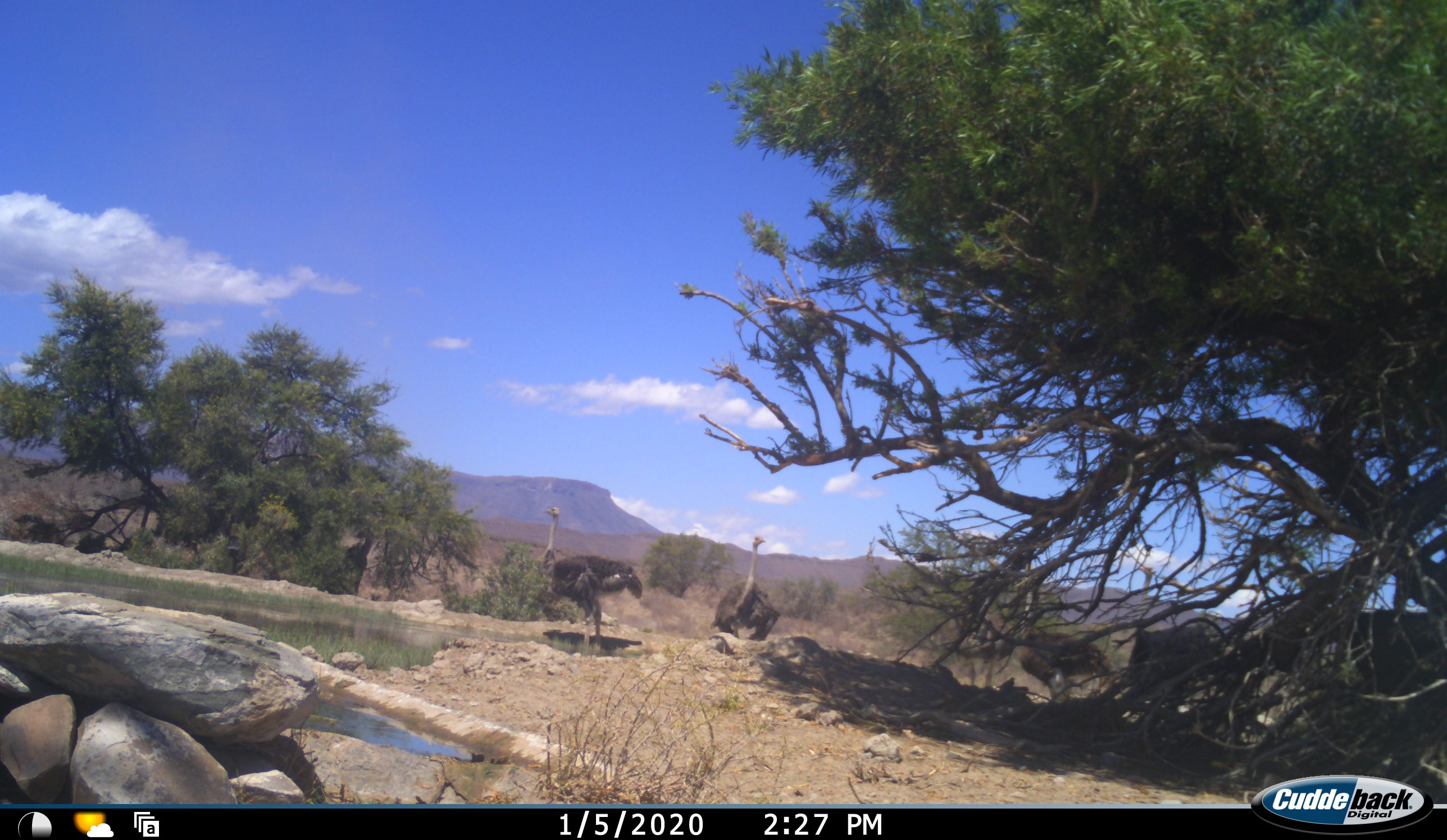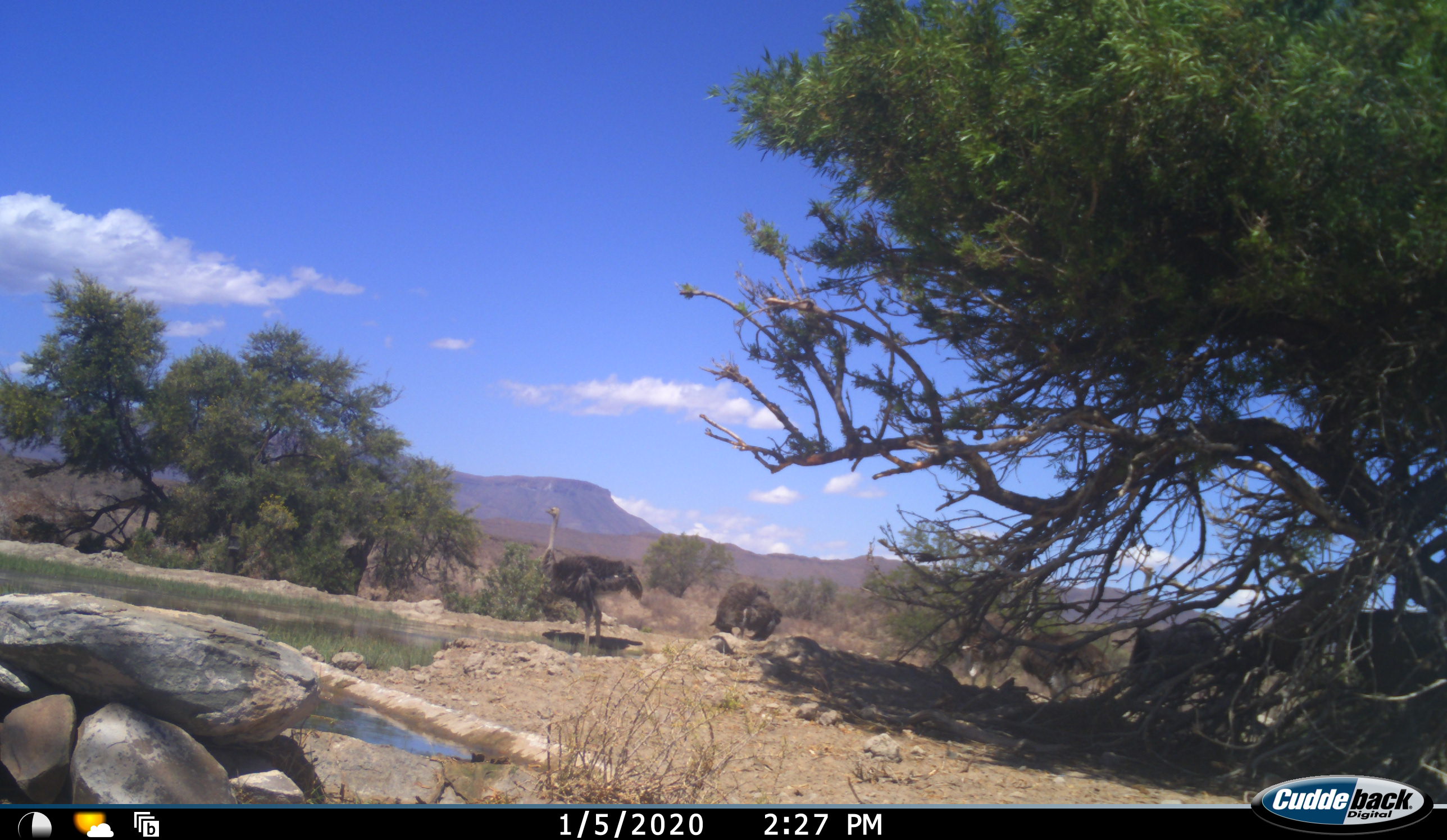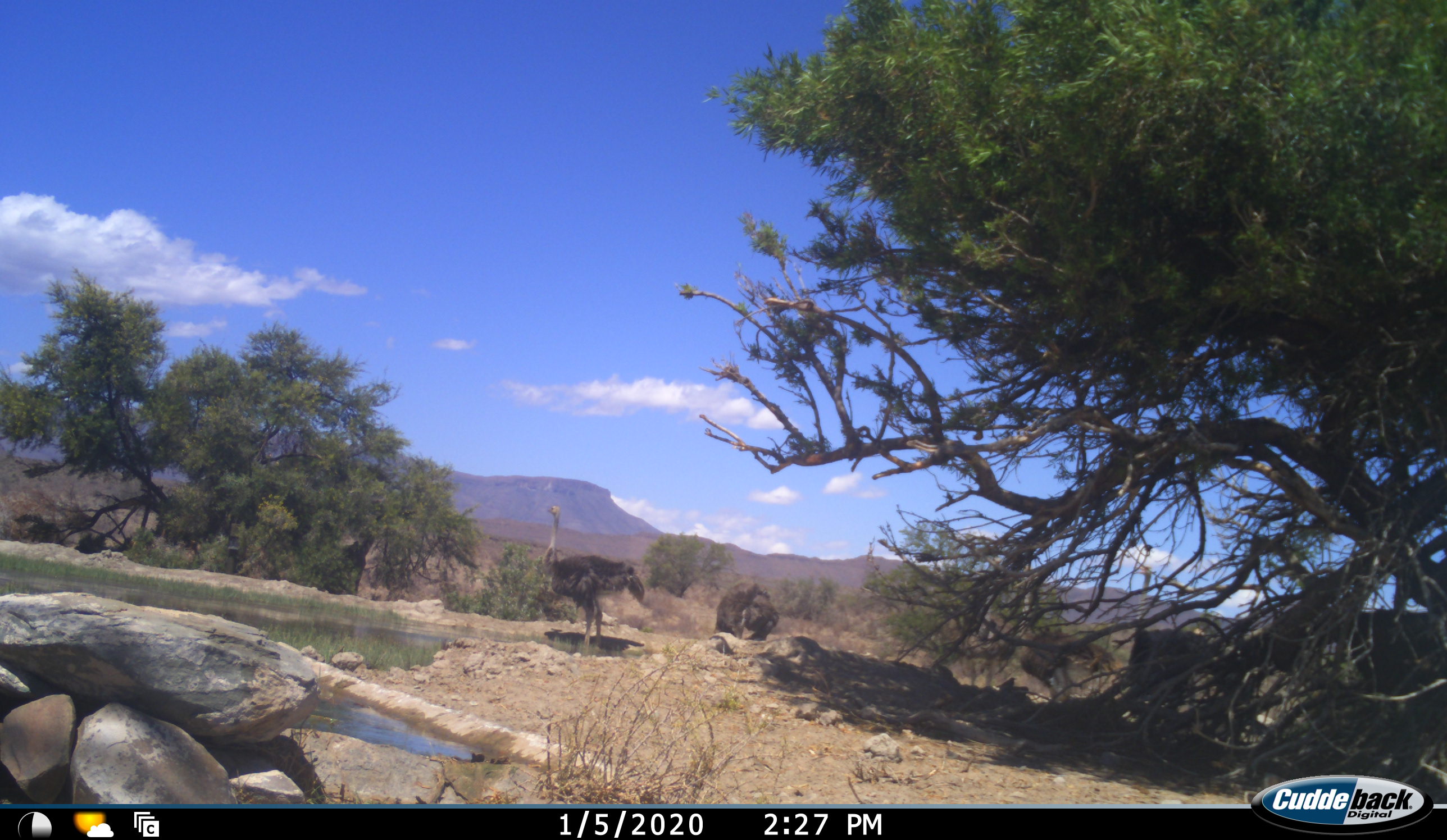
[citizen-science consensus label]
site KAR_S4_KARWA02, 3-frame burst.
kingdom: Animalia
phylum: Chordata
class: Aves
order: Struthioniformes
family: Struthionidae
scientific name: Struthionidae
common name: ostrich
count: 5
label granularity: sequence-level